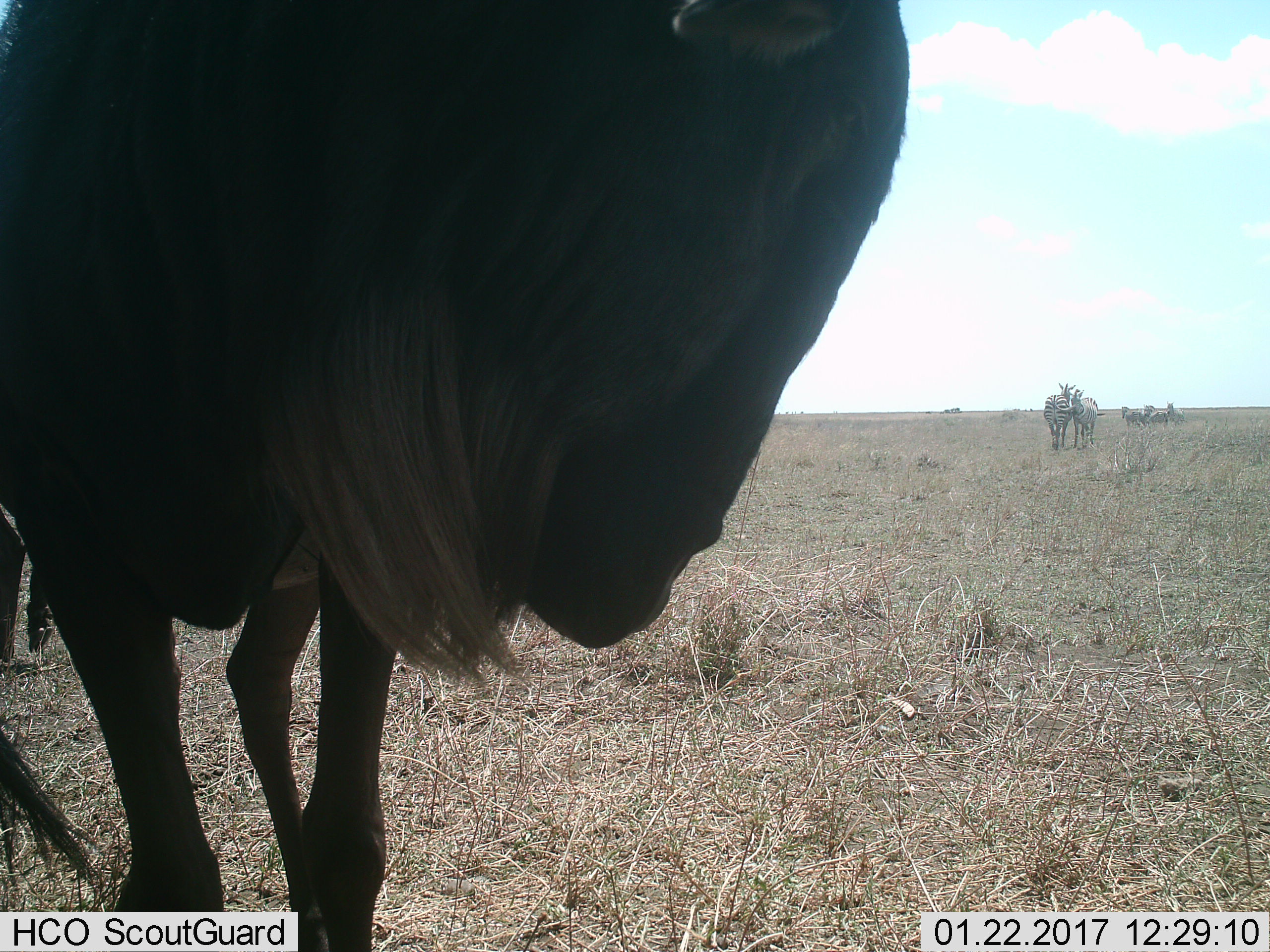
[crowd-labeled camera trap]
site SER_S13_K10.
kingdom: Animalia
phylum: Chordata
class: Mammalia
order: Artiodactyla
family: Bovidae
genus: Connochaetes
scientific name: Connochaetes taurinus taurinus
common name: blue wildebeest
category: wildebeestblue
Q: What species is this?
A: Wildebeestblue (blue wildebeest) (Connochaetes taurinus taurinus).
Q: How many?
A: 1.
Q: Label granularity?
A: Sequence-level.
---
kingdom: Animalia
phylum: Chordata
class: Mammalia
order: Perissodactyla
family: Equidae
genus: Equus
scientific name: Equus quagga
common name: plains zebra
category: zebraplains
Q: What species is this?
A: Zebraplains (plains zebra) (Equus quagga).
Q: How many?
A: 5.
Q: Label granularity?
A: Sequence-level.